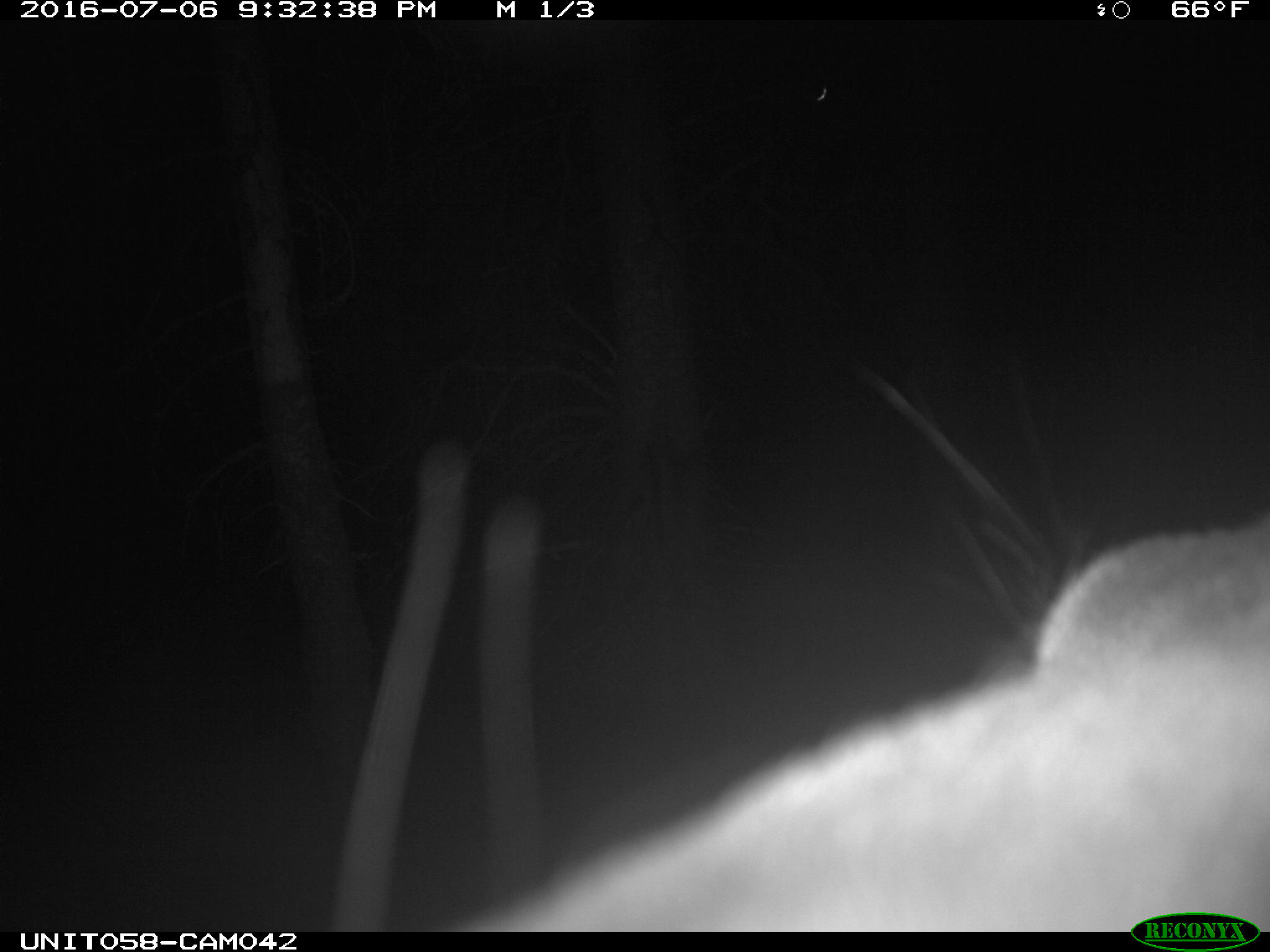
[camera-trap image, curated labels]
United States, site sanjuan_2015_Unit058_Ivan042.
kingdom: Animalia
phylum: Chordata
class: Mammalia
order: Artiodactyla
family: Cervidae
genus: Cervus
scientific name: Cervus elaphus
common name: red deer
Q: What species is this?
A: Cervus elaphus (red deer).